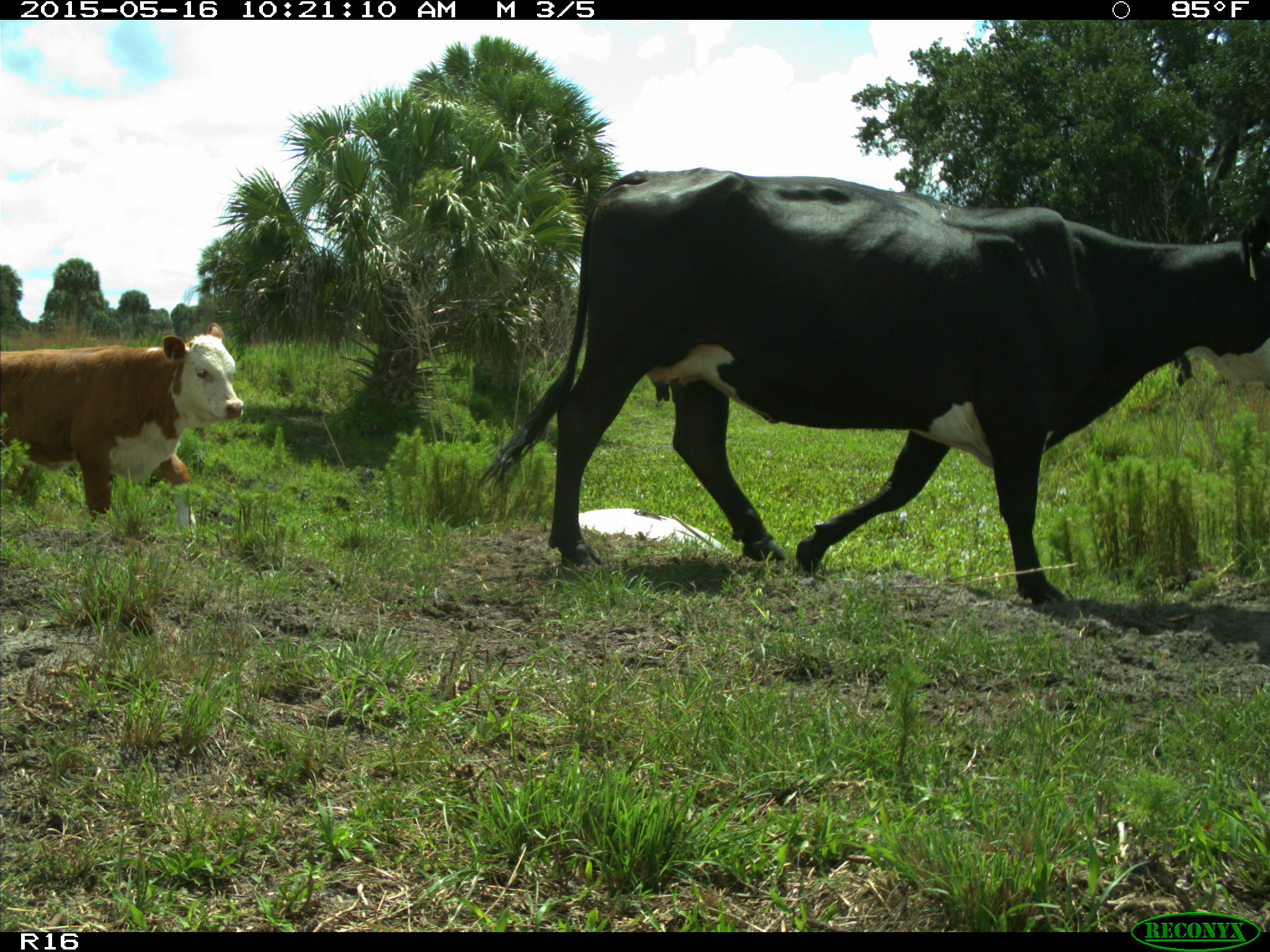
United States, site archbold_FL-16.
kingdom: Animalia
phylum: Chordata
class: Mammalia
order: Artiodactyla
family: Bovidae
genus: Bos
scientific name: Bos taurus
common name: domestic cow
Bos taurus (domestic cow).